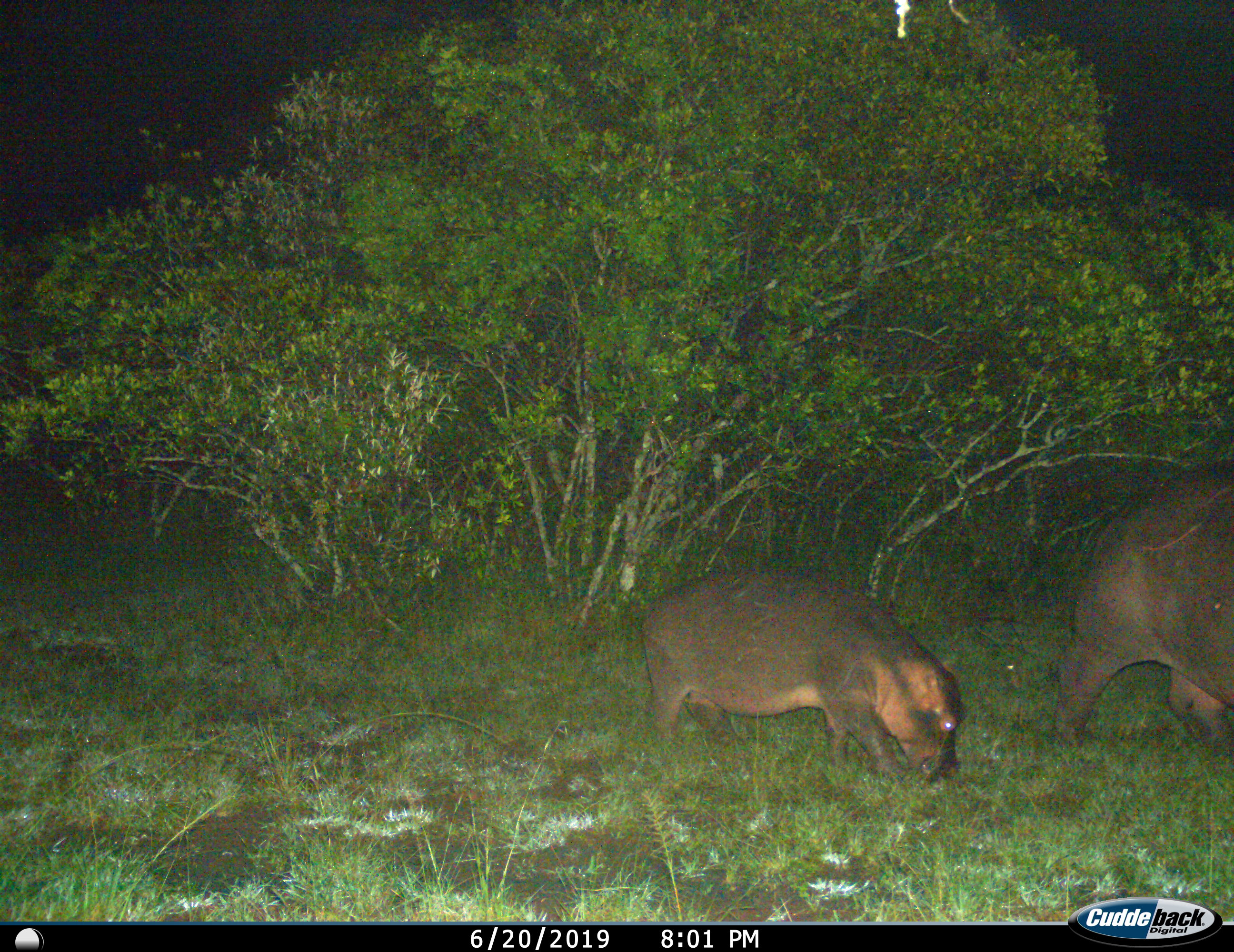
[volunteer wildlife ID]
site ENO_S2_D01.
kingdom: Animalia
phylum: Chordata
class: Mammalia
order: Artiodactyla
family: Hippopotamidae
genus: Hippopotamus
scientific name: Hippopotamus amphibius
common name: hippopotamus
Hippopotamus (Hippopotamus amphibius), count 2. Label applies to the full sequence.